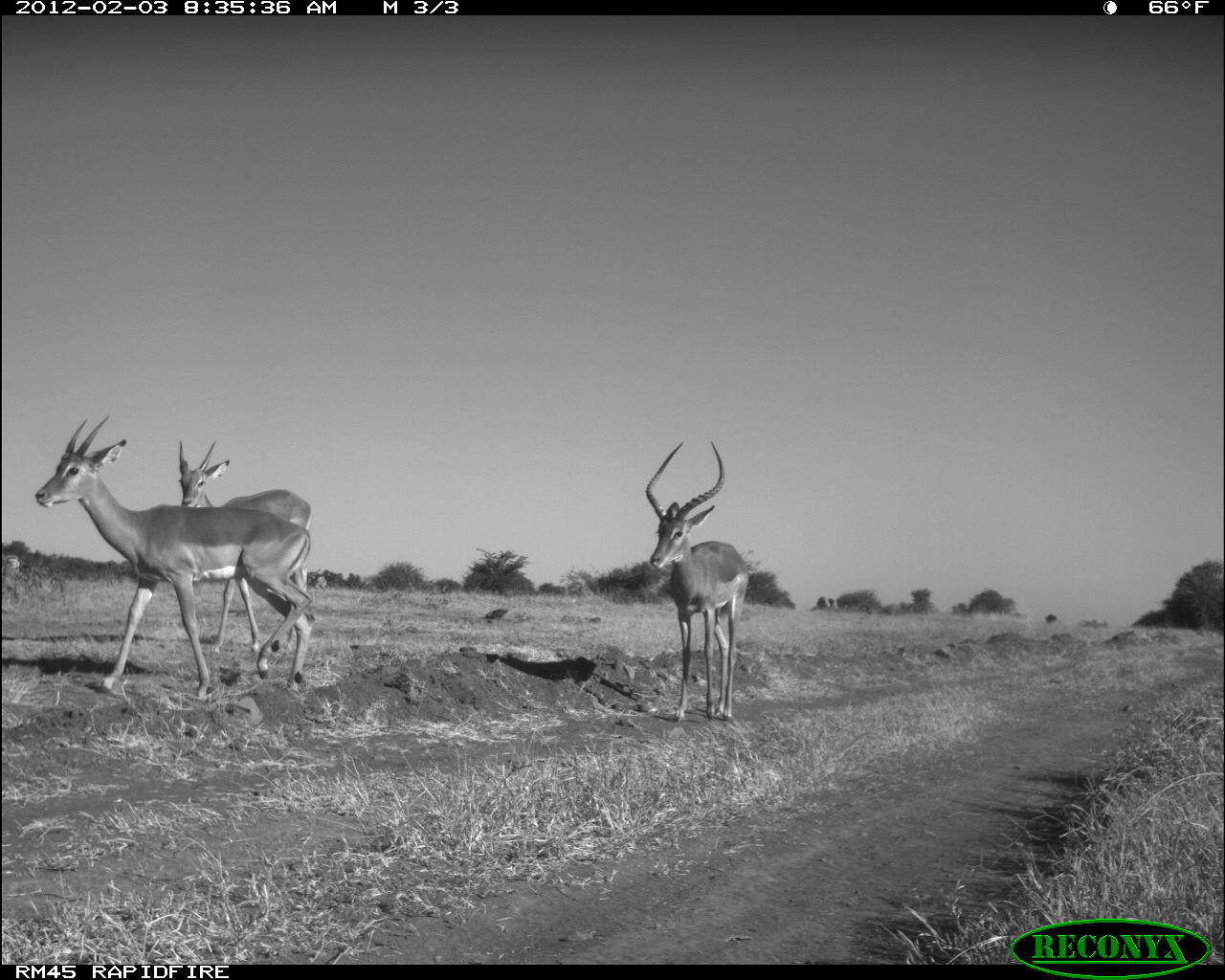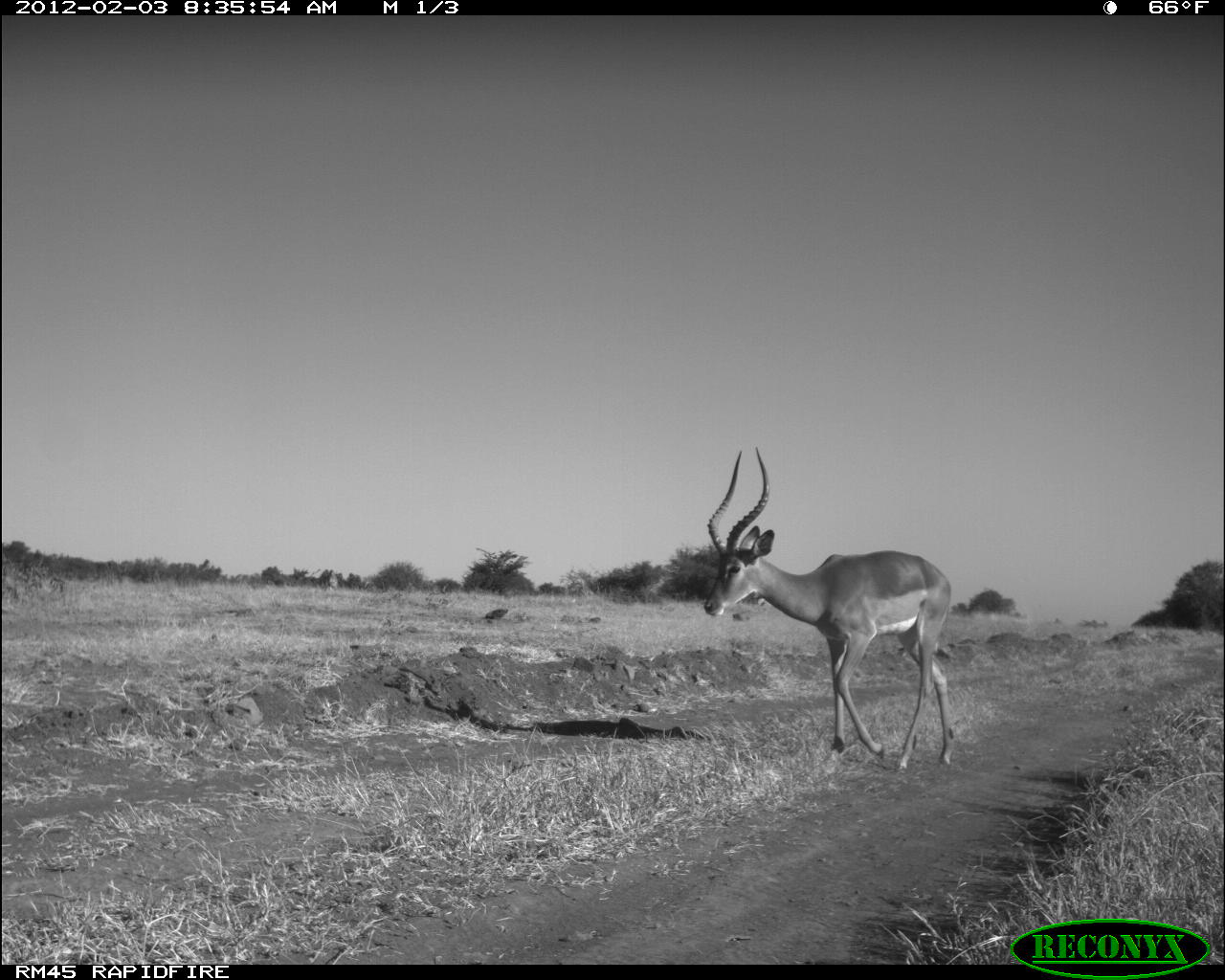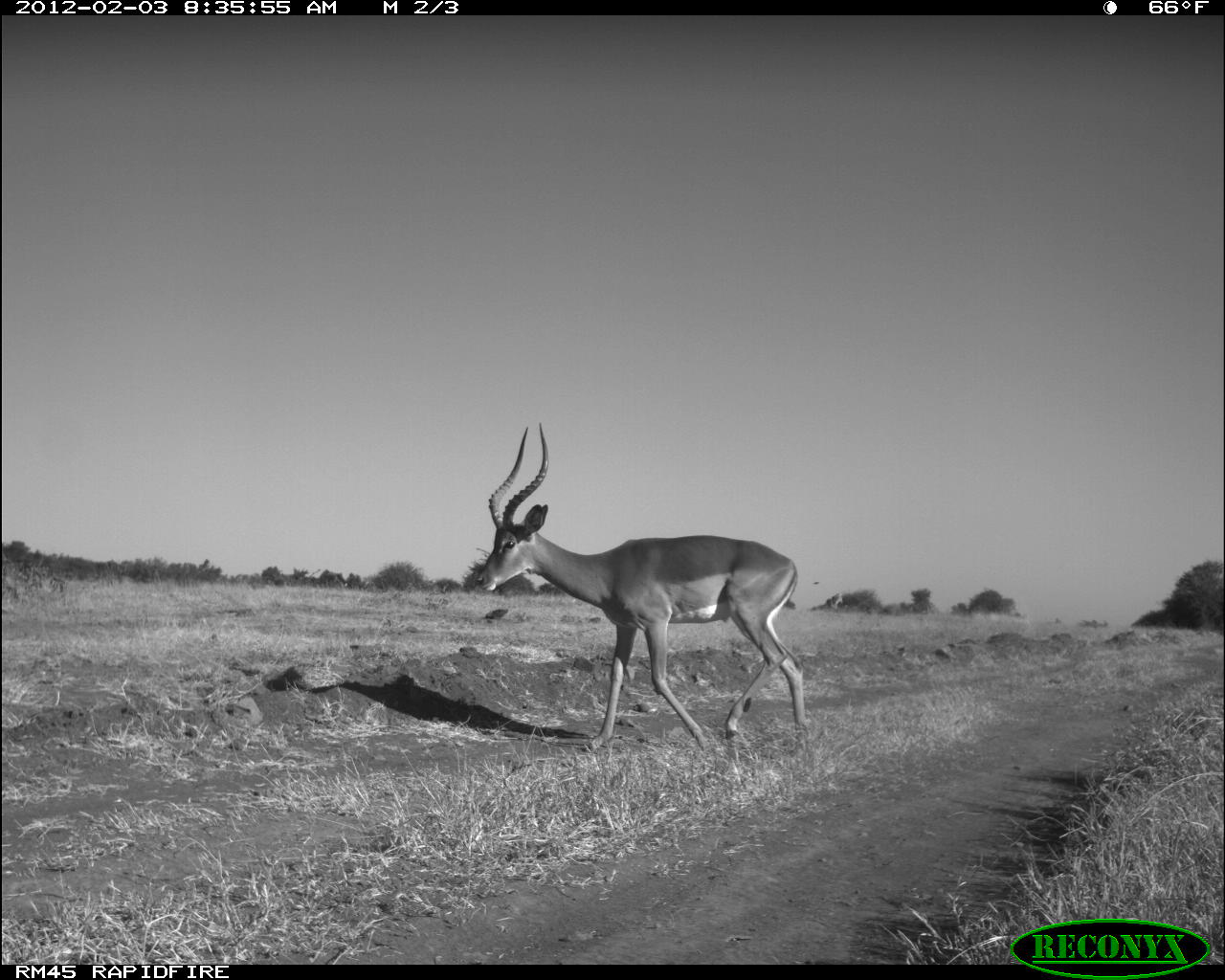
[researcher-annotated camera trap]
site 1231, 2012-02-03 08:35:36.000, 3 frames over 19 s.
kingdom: Animalia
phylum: Chordata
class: Mammalia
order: Artiodactyla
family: Bovidae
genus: Aepyceros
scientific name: Aepyceros melampus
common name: impala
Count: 3.